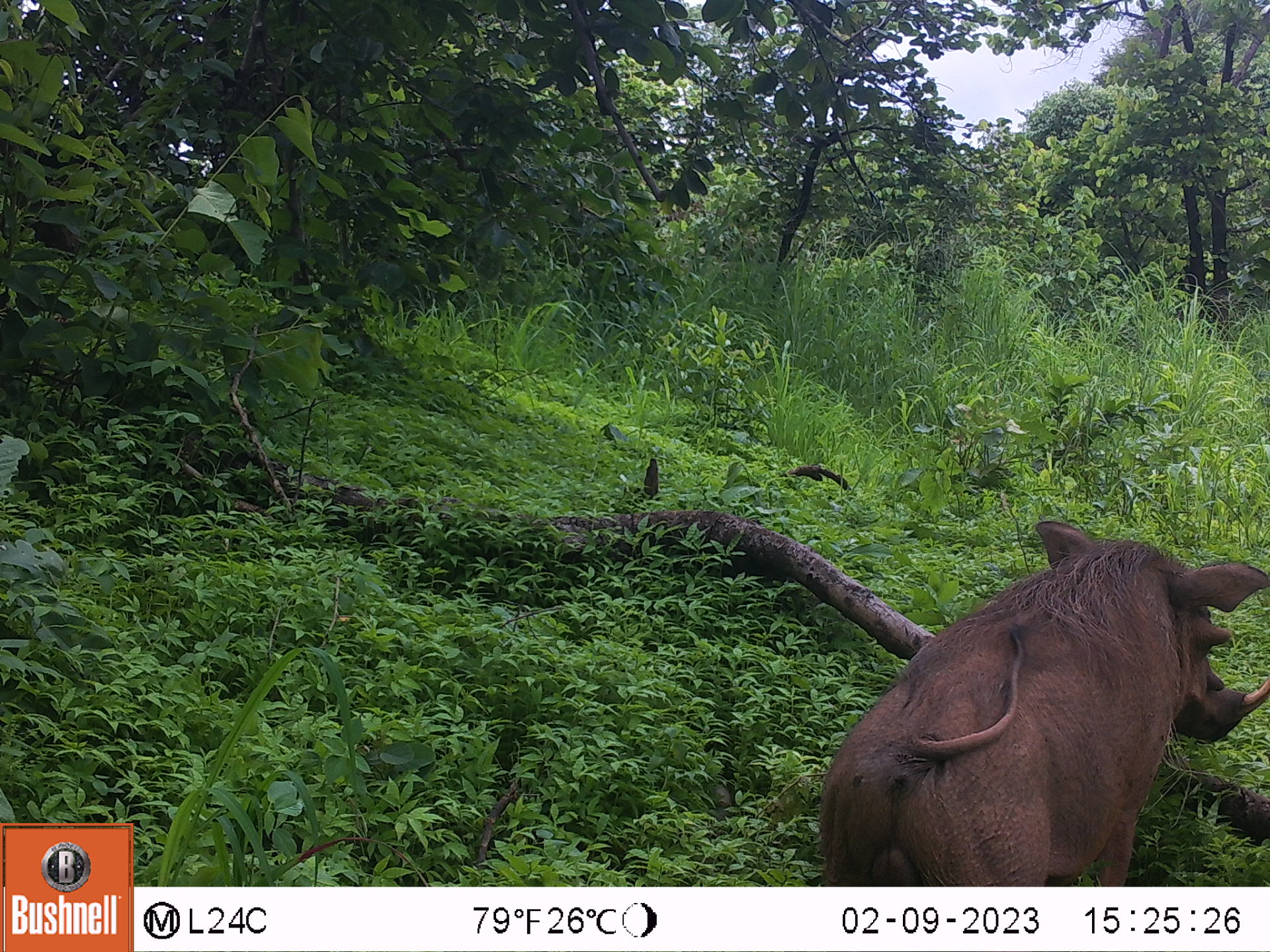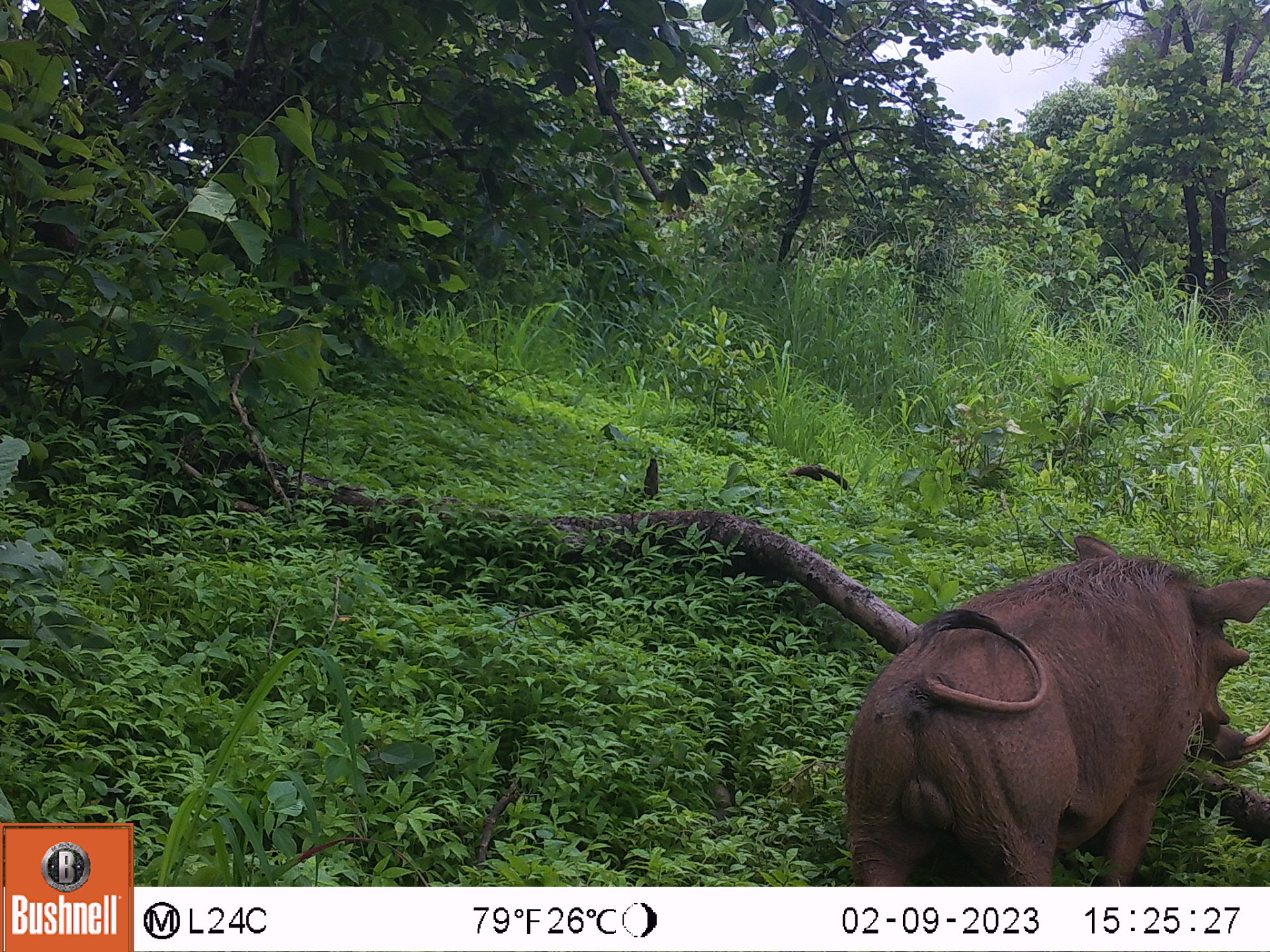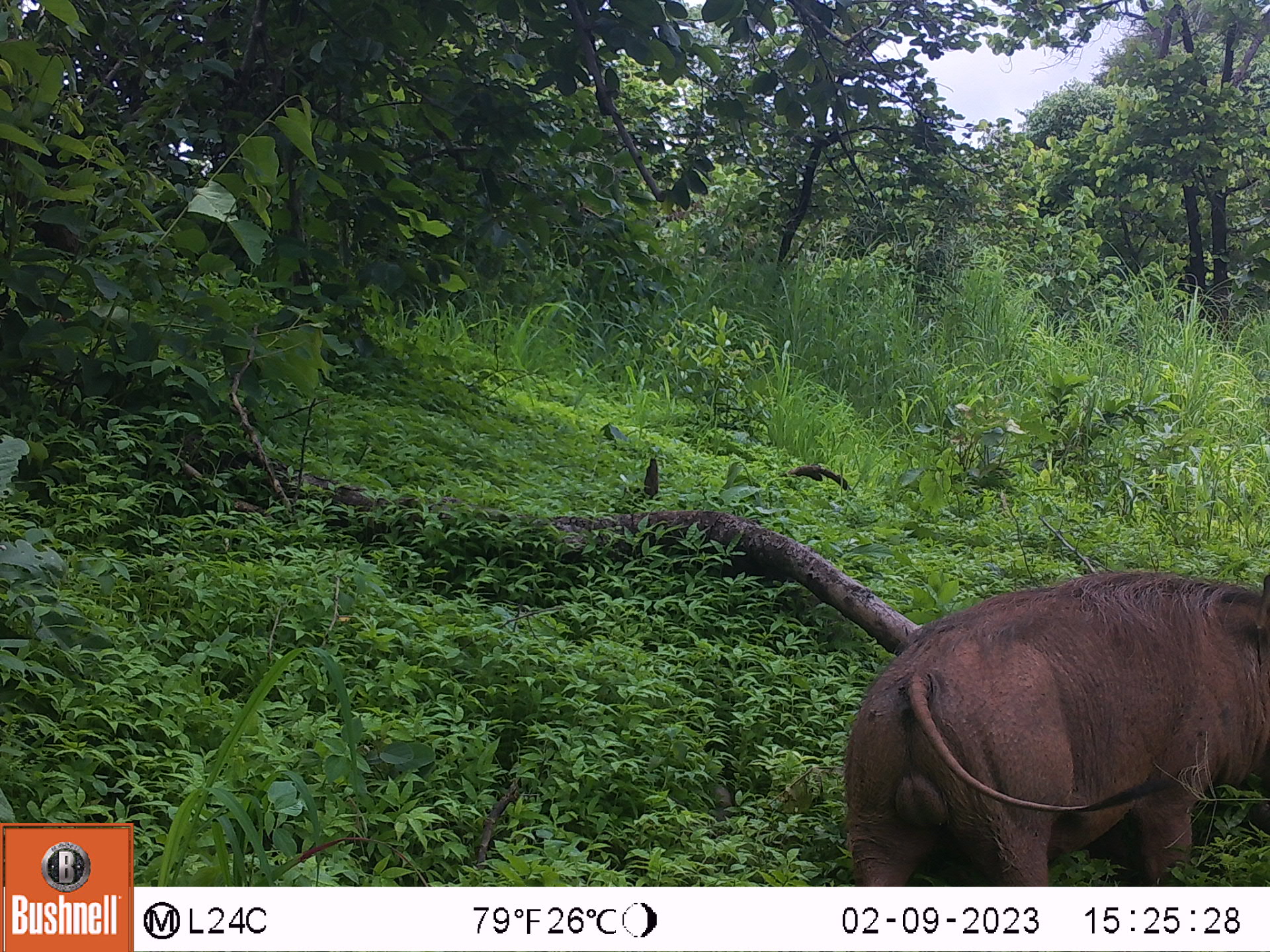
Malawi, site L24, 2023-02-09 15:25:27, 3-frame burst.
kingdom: Animalia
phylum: Chordata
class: Mammalia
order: Artiodactyla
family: Suidae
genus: Phacochoerus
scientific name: Phacochoerus africanus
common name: common warthog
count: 1